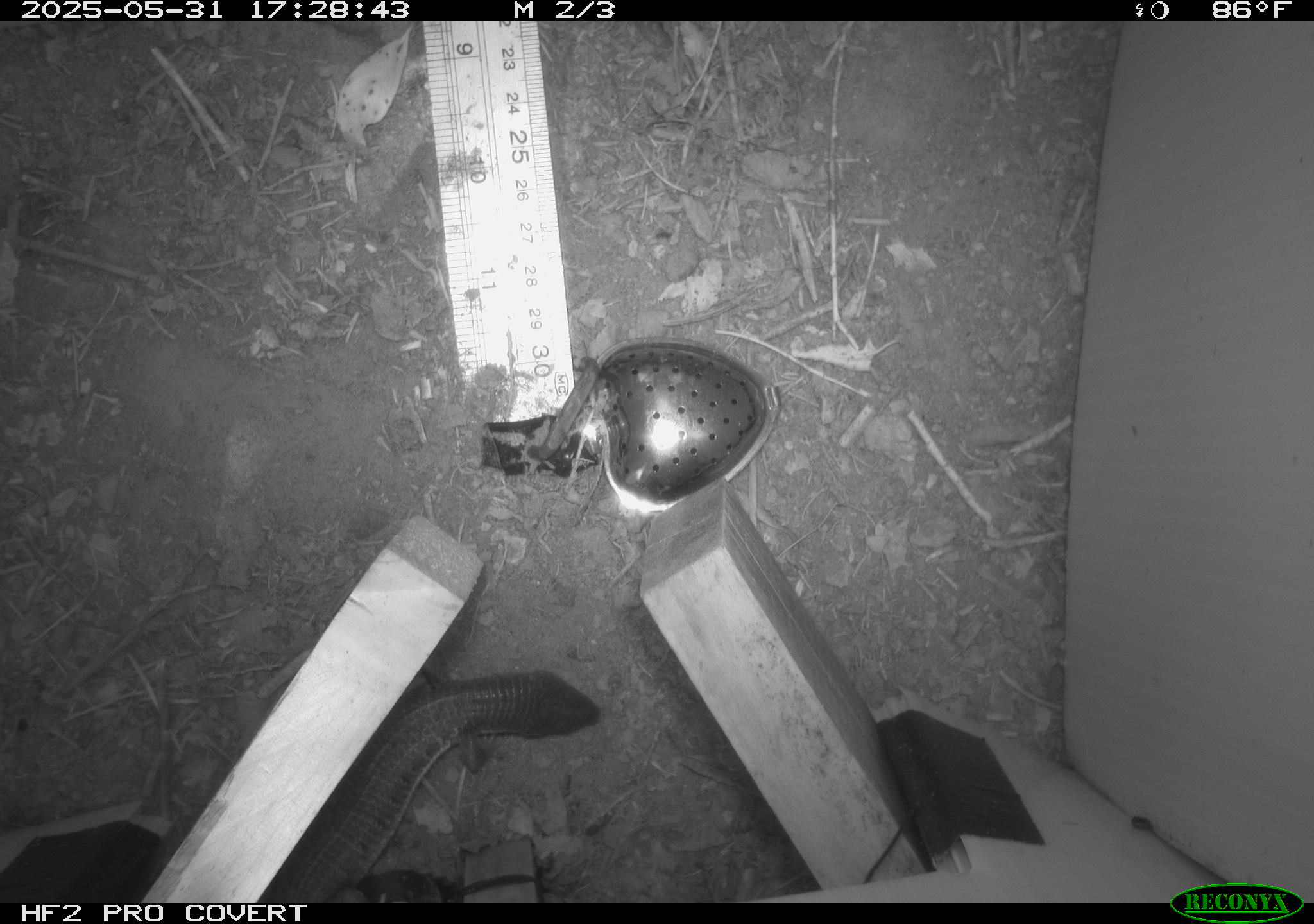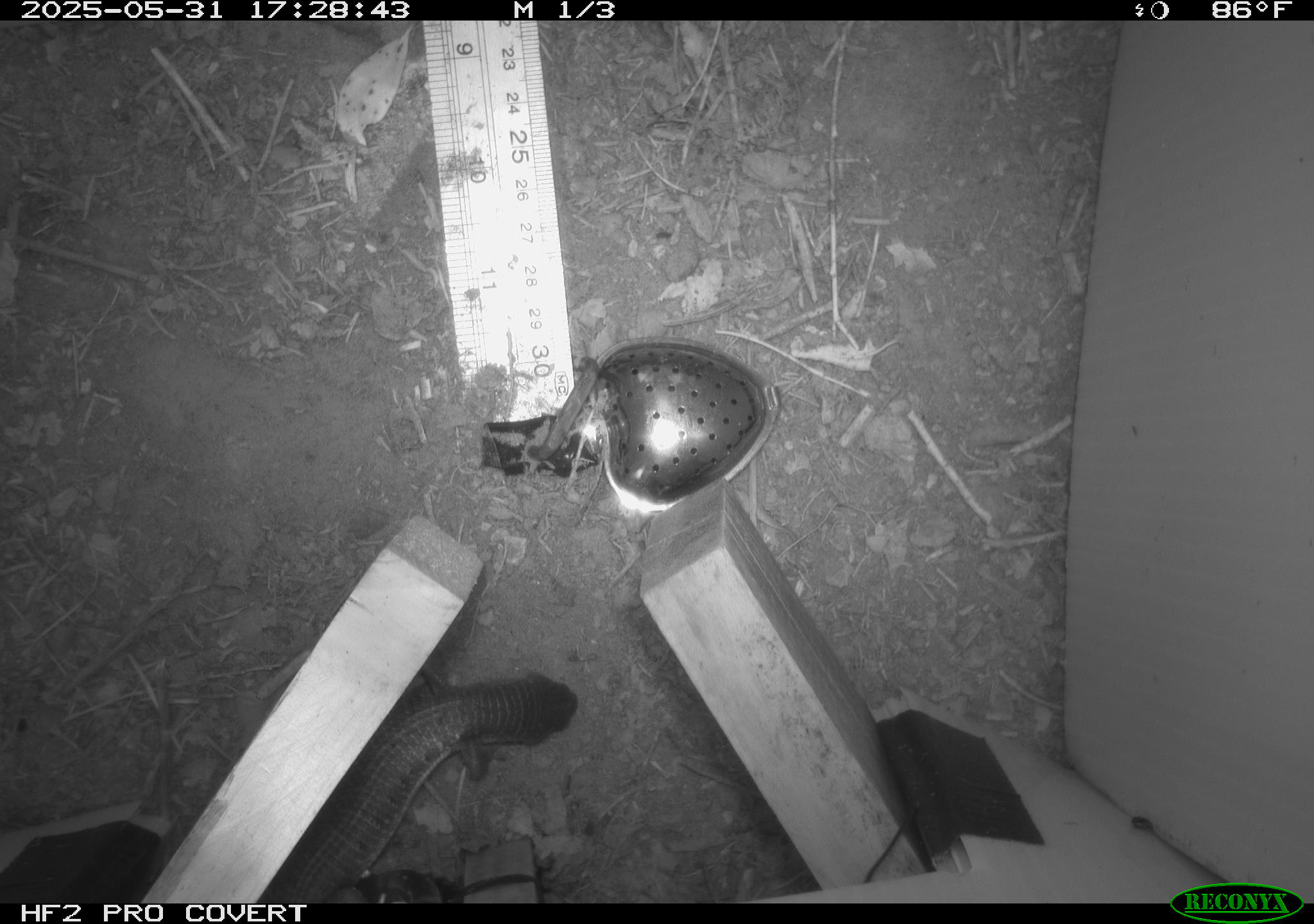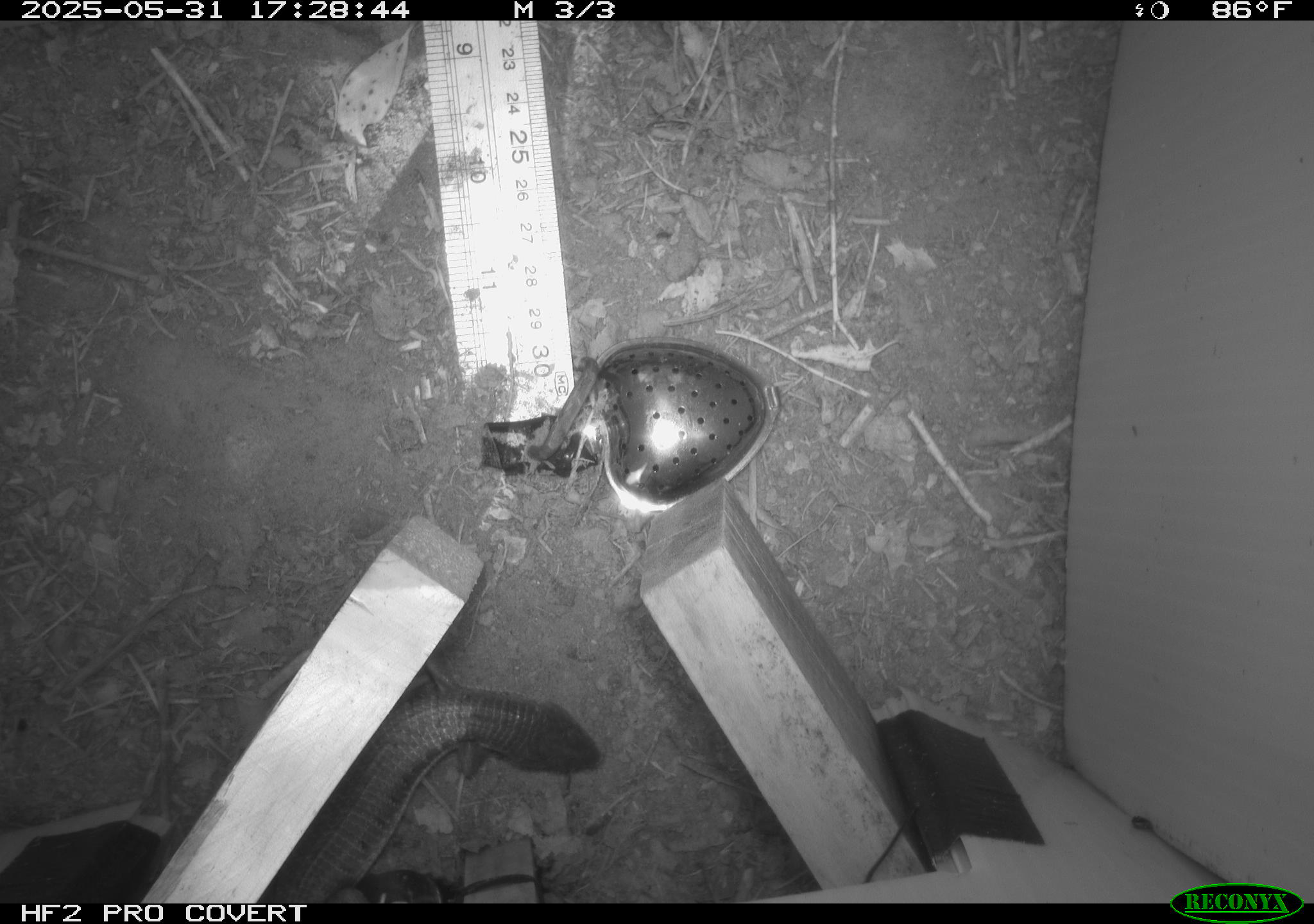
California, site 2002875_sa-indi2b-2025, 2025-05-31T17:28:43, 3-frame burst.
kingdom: Animalia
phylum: Chordata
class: Reptilia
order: Squamata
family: Anguidae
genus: Elgaria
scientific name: Elgaria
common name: alligator lizards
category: elgaria species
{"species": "elgaria species (alligator lizards) (Elgaria)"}